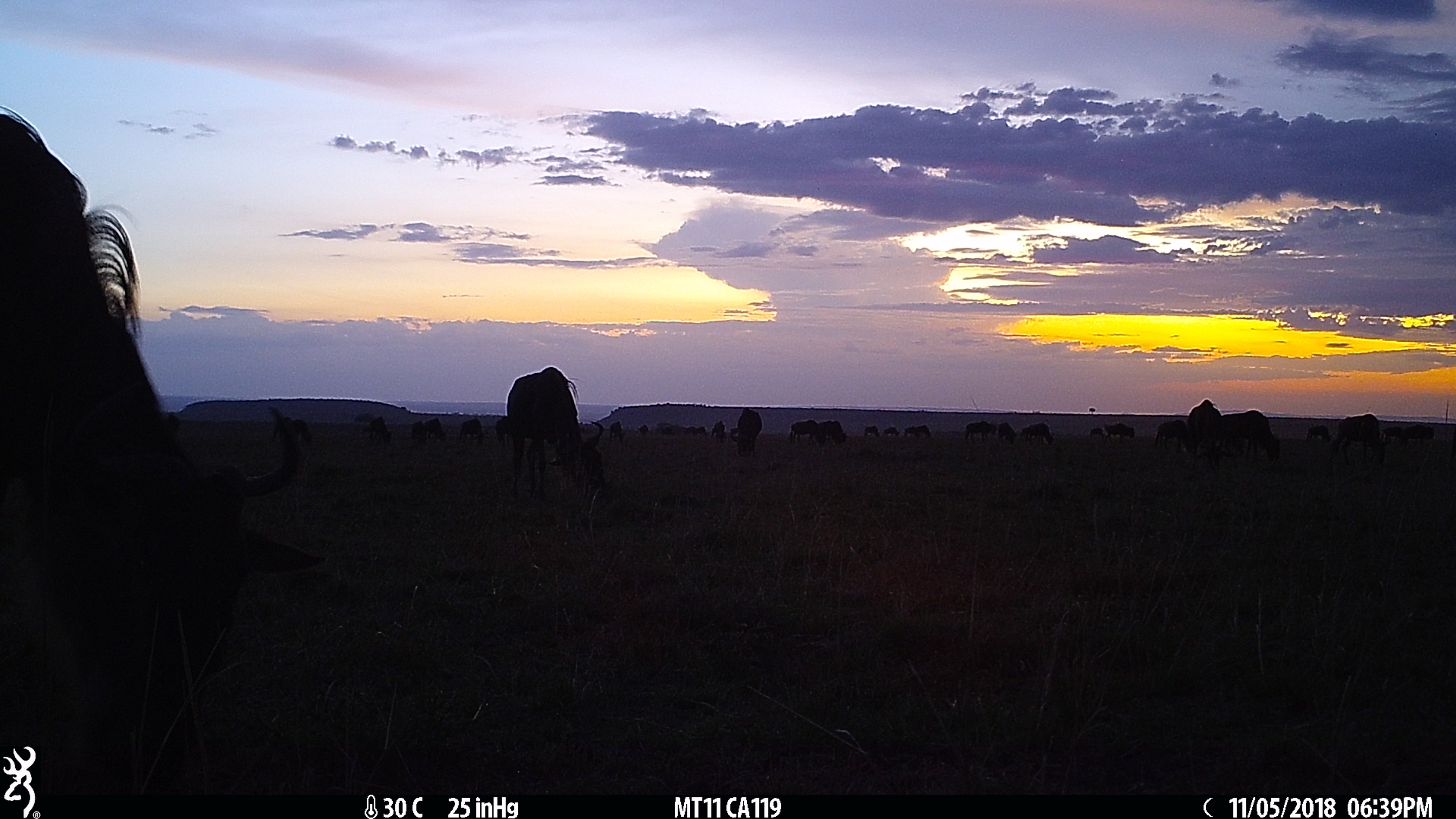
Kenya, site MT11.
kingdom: Animalia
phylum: Chordata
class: Mammalia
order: Artiodactyla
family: Bovidae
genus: Connochaetes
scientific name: Connochaetes taurinus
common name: blue wildebeest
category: wildebeest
Wildebeest (blue wildebeest) (Connochaetes taurinus).